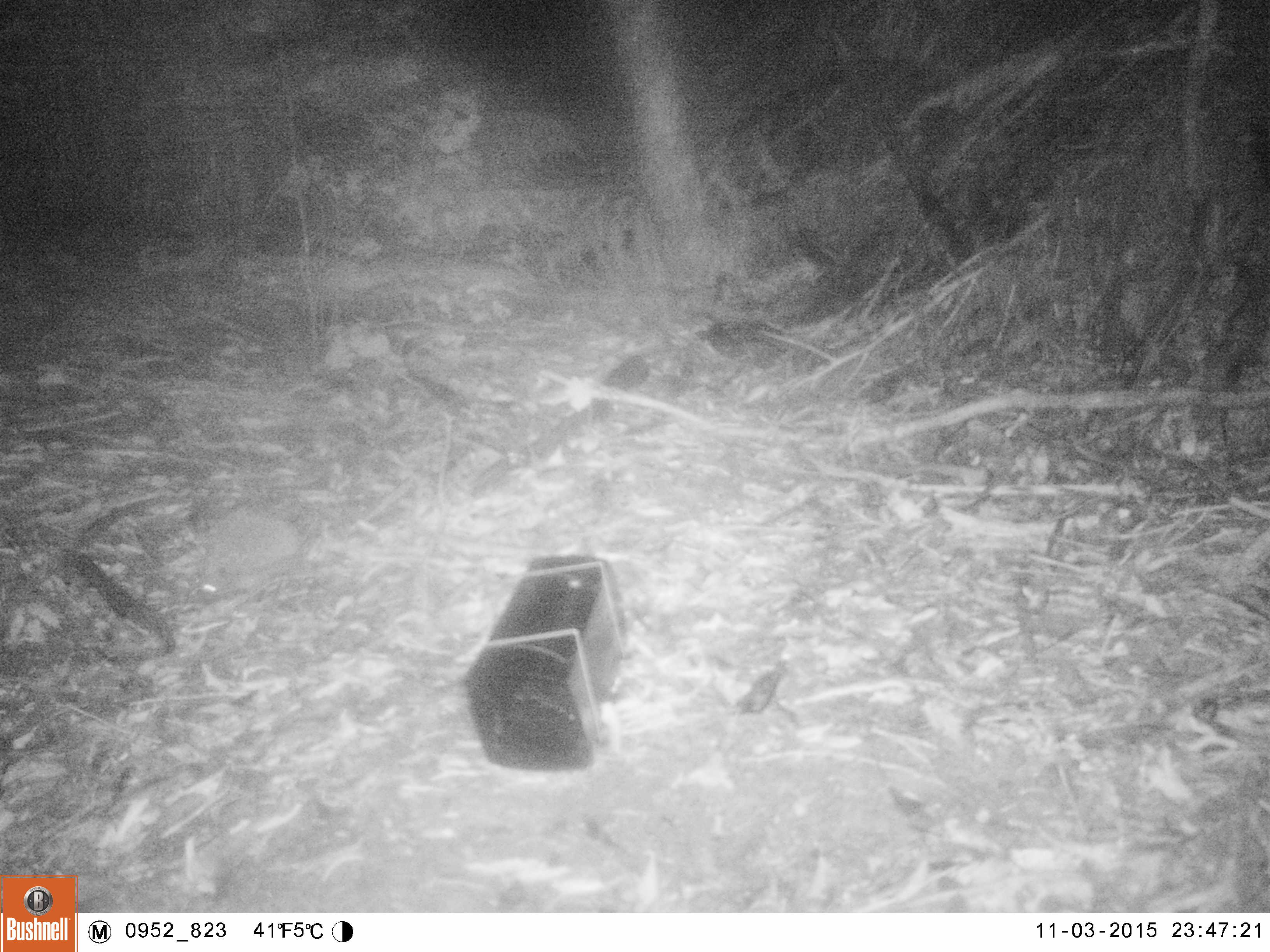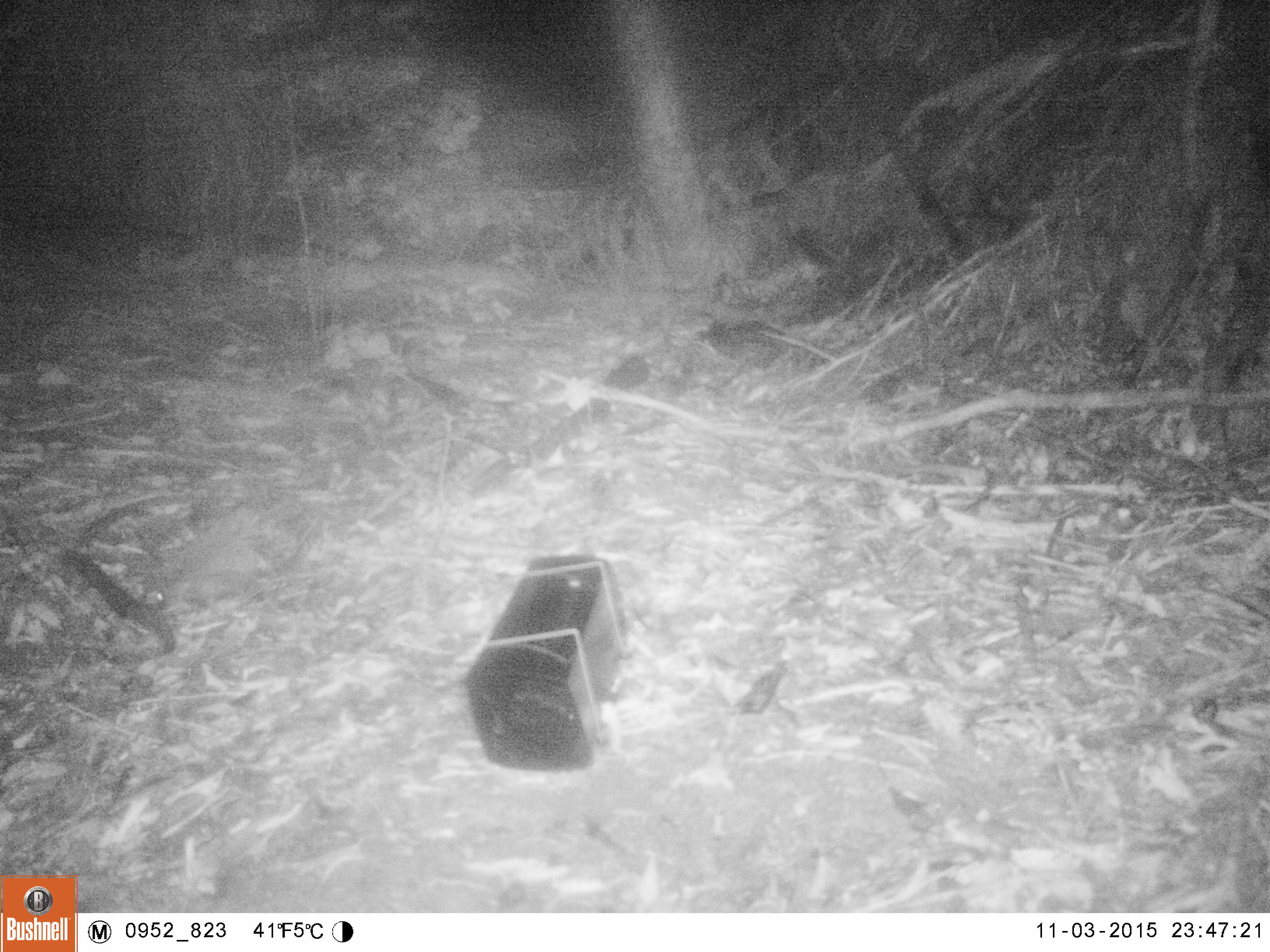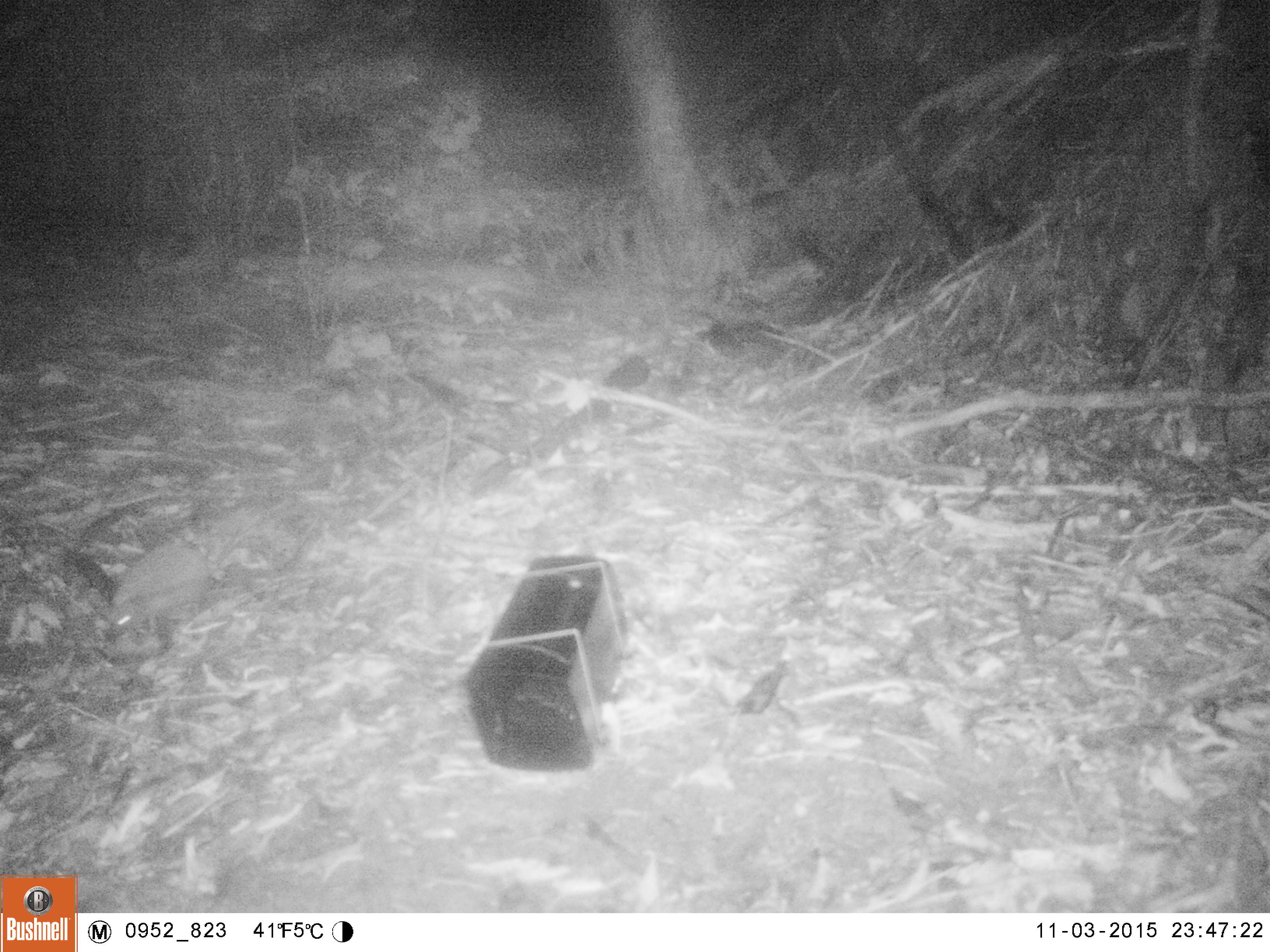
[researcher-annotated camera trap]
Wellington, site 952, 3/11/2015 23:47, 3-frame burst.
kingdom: Animalia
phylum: Chordata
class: Mammalia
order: Eulipotyphla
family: Erinaceidae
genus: Erinaceus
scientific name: Erinaceus europaeus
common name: hedgehog